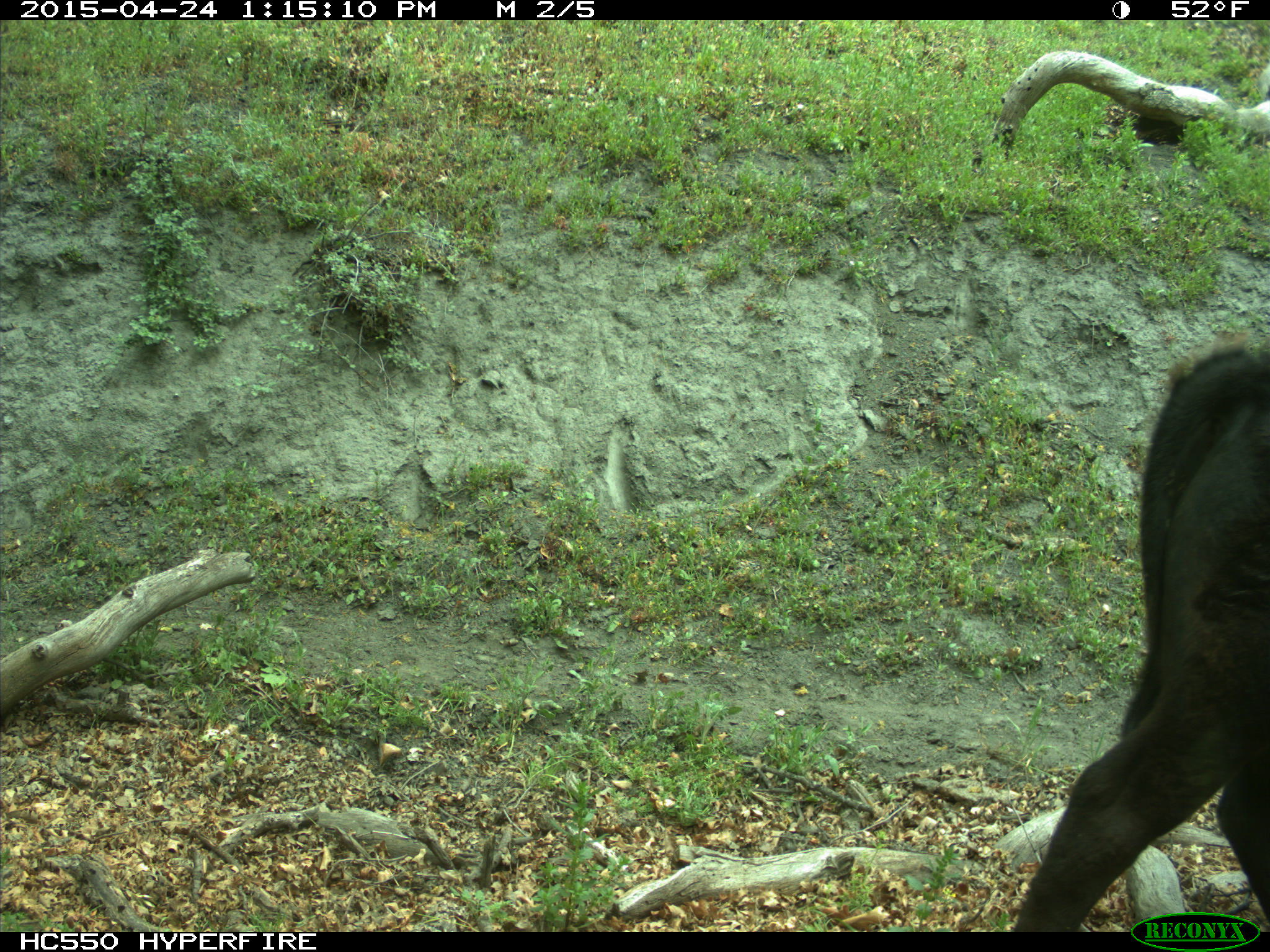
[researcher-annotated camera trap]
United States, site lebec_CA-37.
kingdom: Animalia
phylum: Chordata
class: Mammalia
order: Artiodactyla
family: Bovidae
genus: Bos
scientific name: Bos taurus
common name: domestic cow